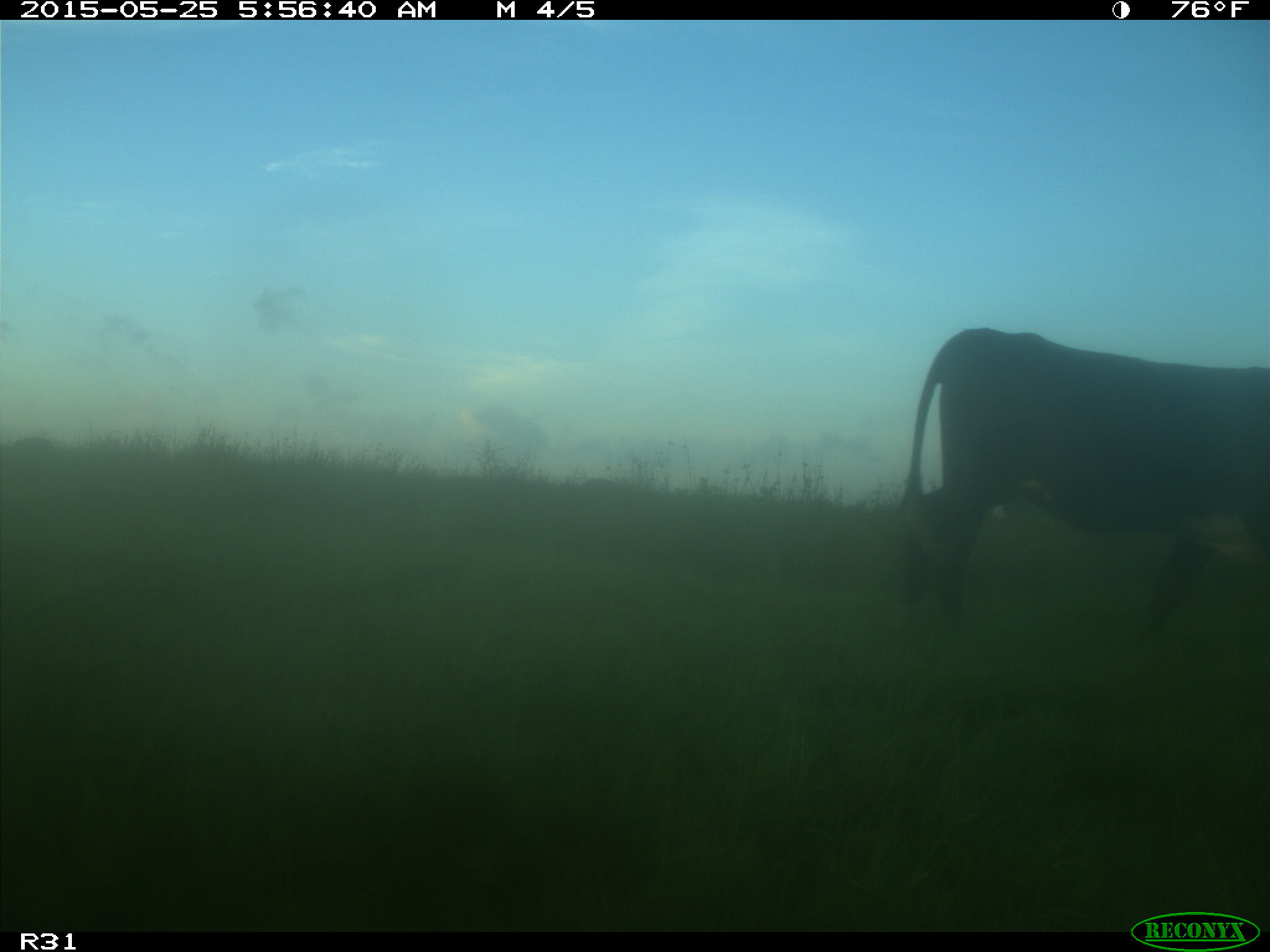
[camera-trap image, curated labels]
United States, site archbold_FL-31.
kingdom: Animalia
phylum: Chordata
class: Mammalia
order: Artiodactyla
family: Bovidae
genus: Bos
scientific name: Bos taurus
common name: domestic cow